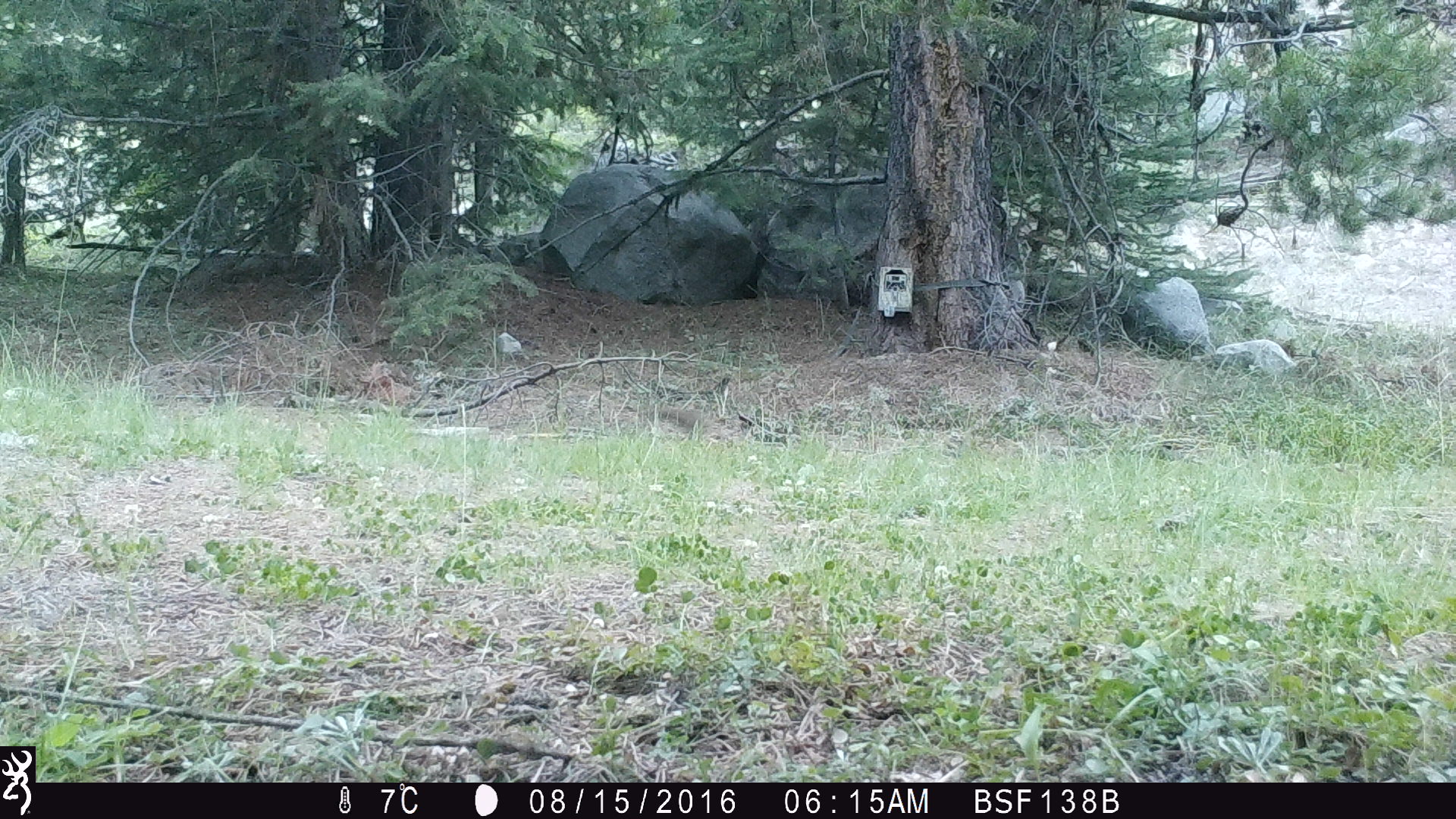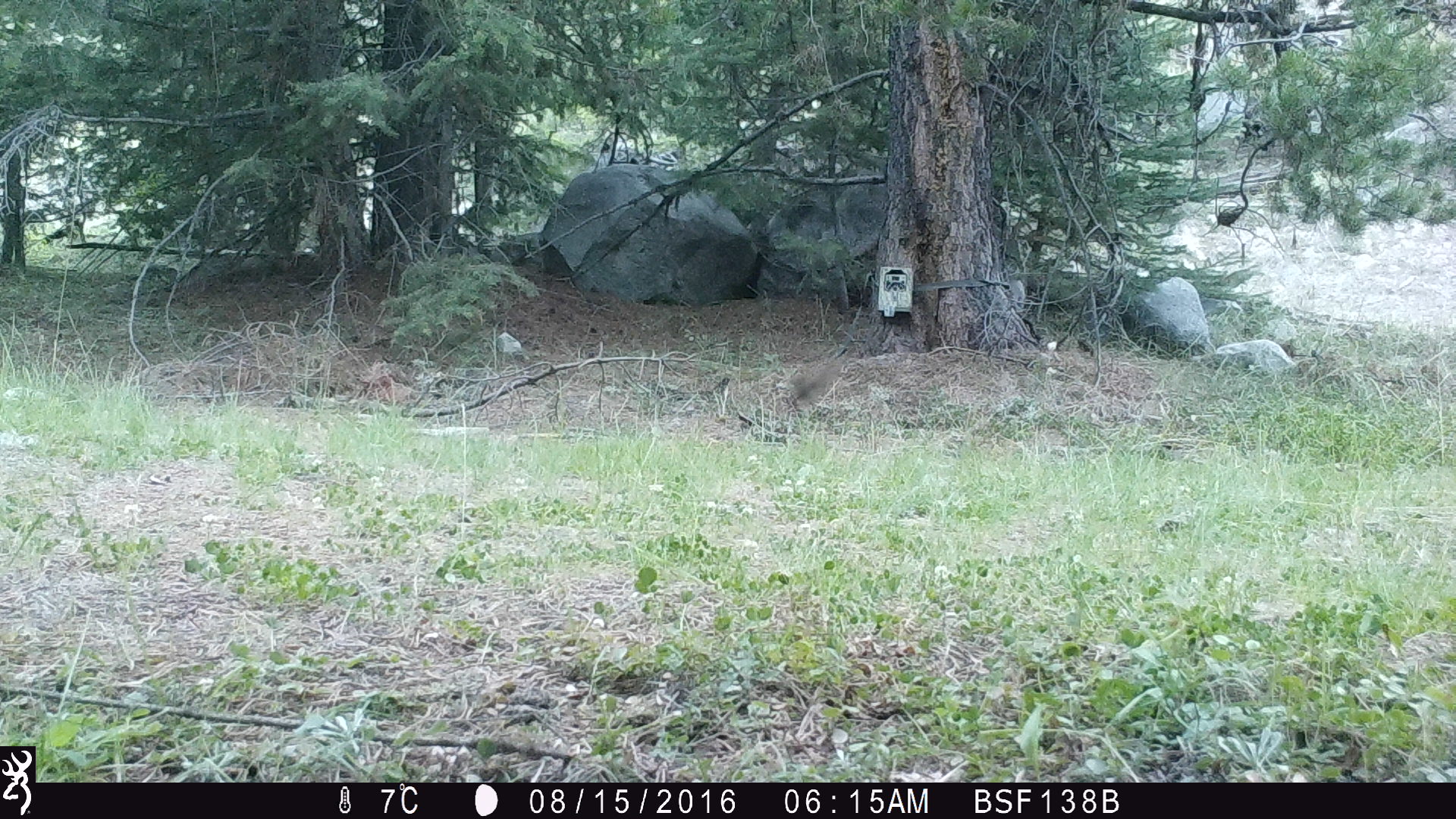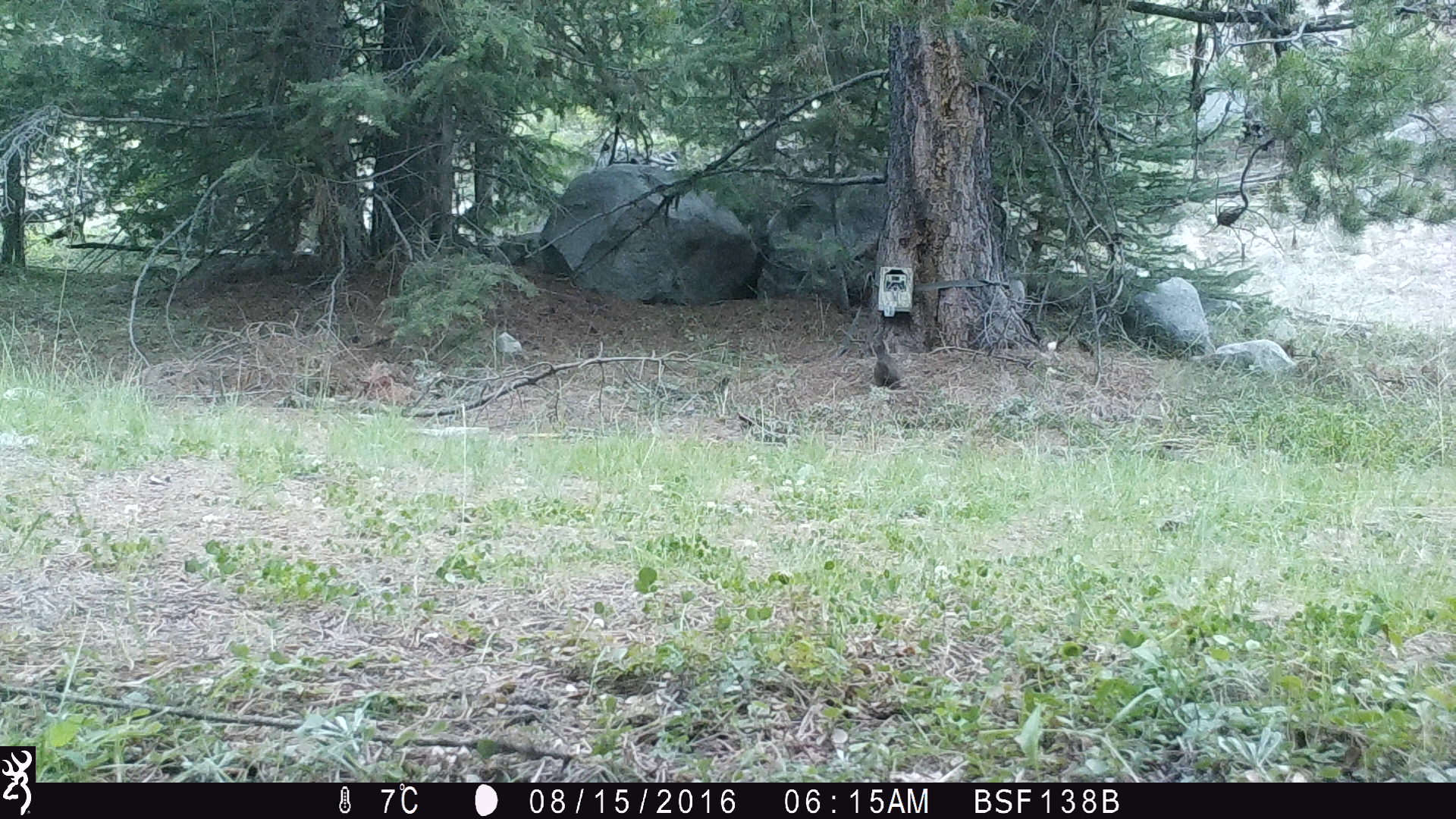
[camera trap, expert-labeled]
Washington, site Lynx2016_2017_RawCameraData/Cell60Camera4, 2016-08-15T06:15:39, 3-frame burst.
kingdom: Animalia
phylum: Chordata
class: Mammalia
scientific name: Mammalia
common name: small mammal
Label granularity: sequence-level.